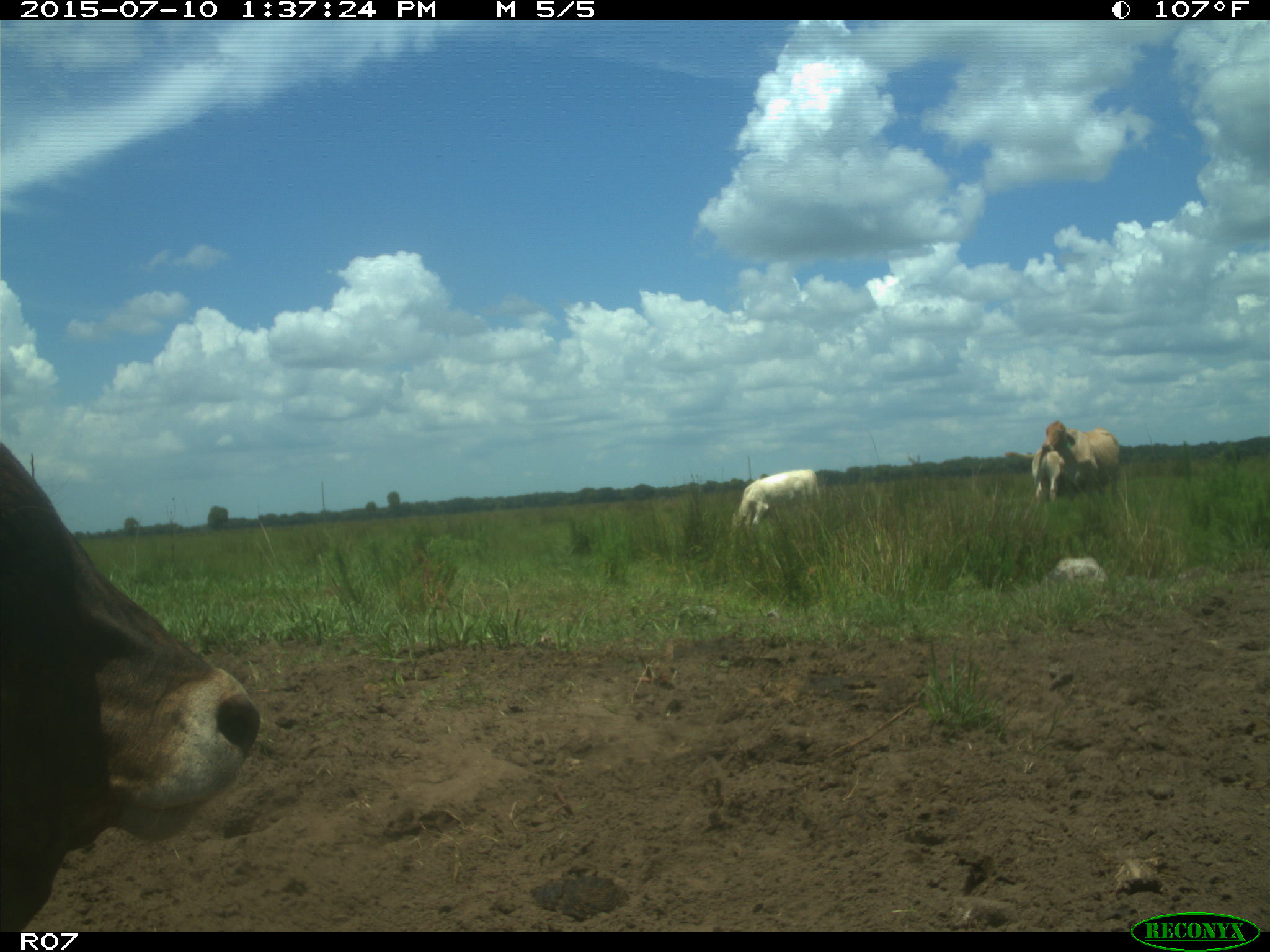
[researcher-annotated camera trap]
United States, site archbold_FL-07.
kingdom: Animalia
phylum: Chordata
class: Mammalia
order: Artiodactyla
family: Bovidae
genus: Bos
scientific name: Bos taurus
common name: domestic cow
Bos taurus (domestic cow).